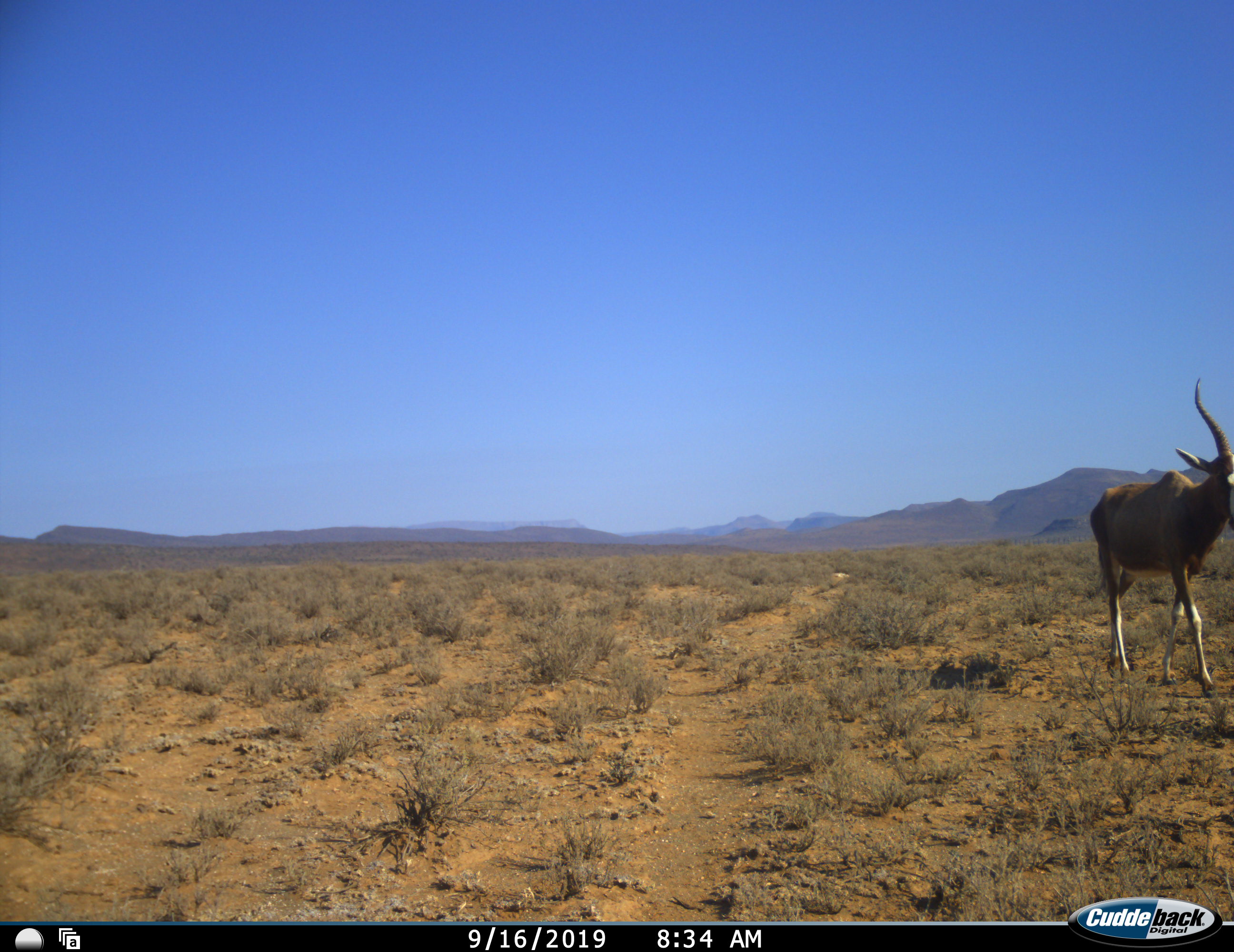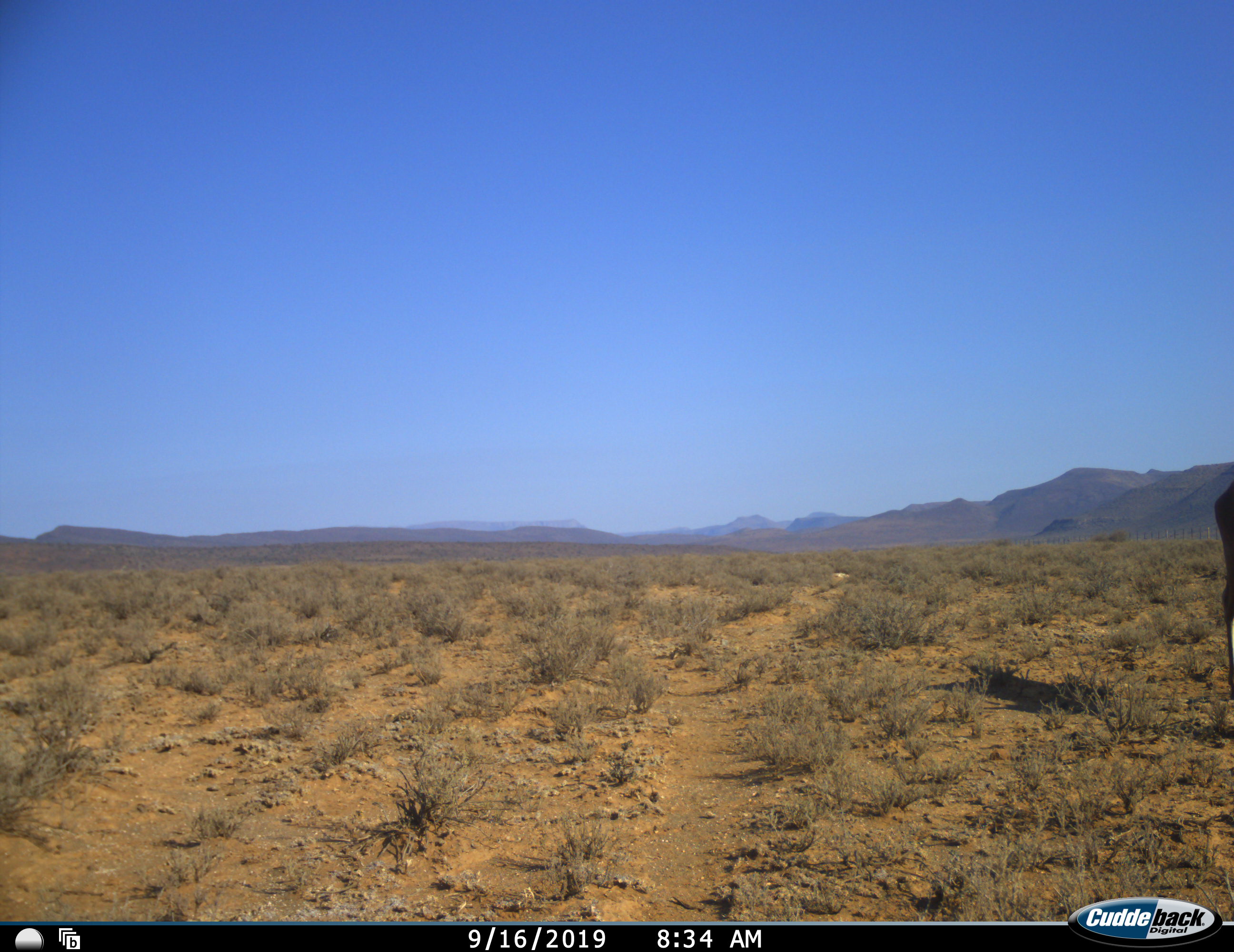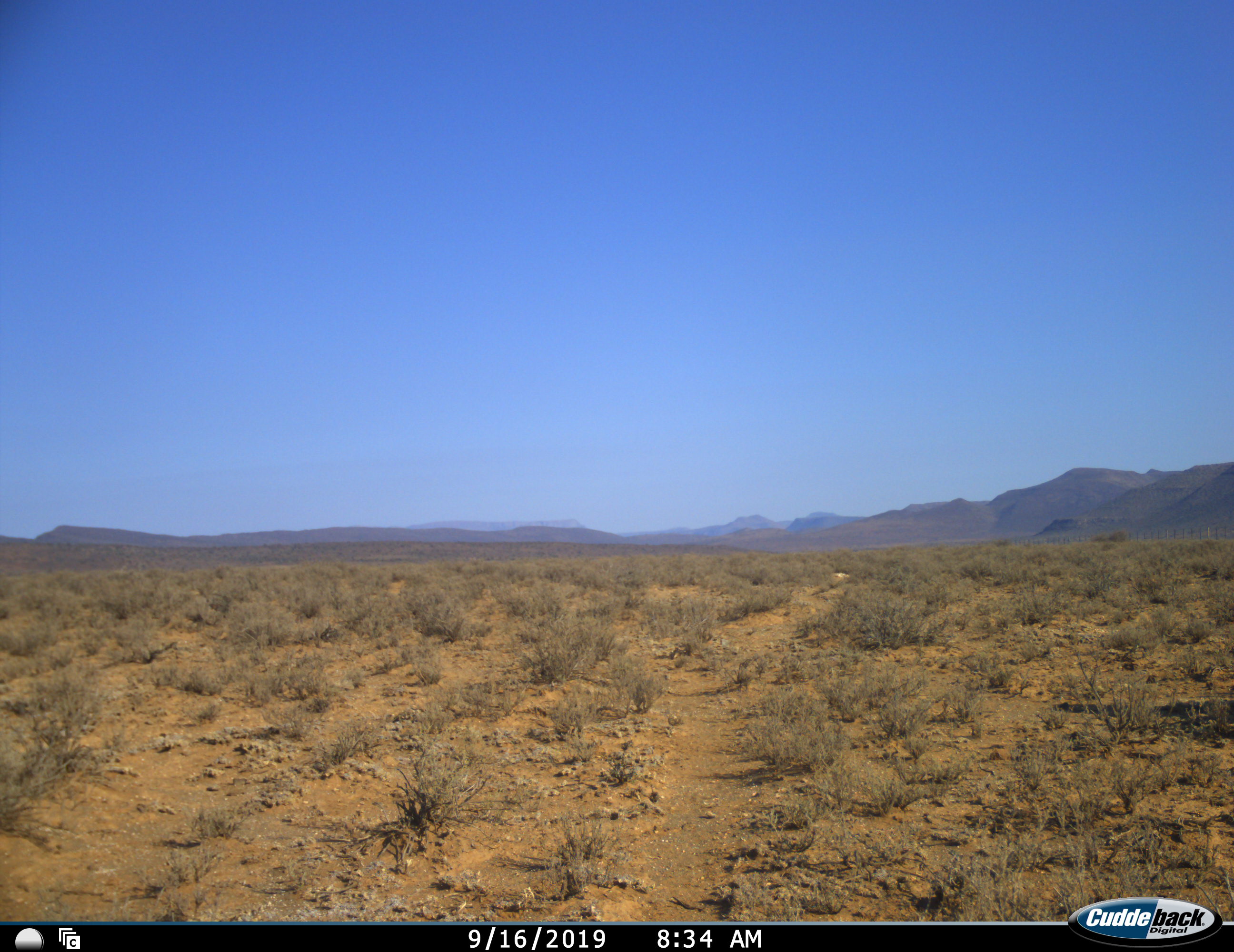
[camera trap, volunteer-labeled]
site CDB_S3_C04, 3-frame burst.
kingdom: Animalia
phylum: Chordata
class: Mammalia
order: Artiodactyla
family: Bovidae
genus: Damaliscus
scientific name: Damaliscus pygargus phillipsi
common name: blesbok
Blesbok (Damaliscus pygargus phillipsi), count 1. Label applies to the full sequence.